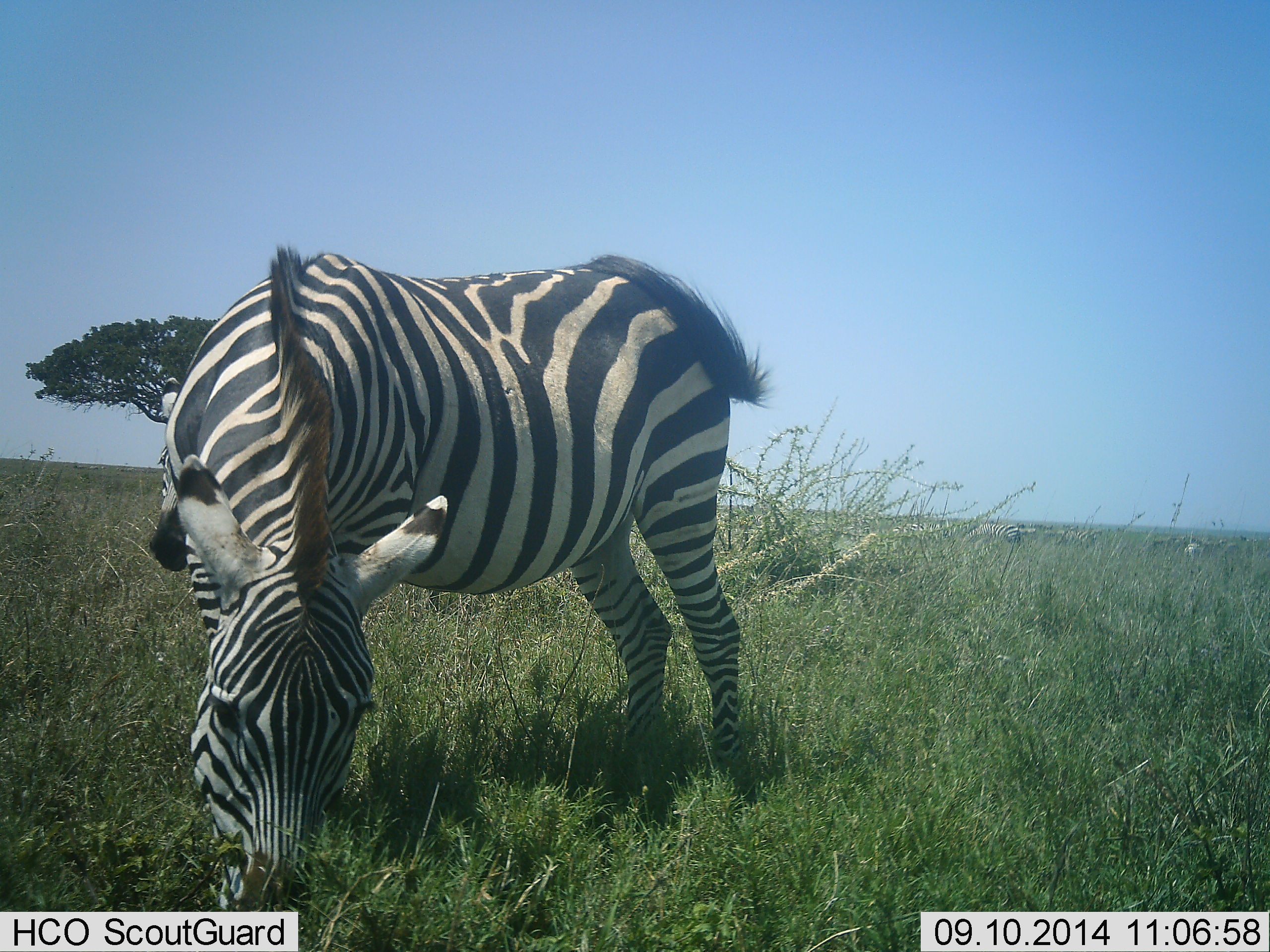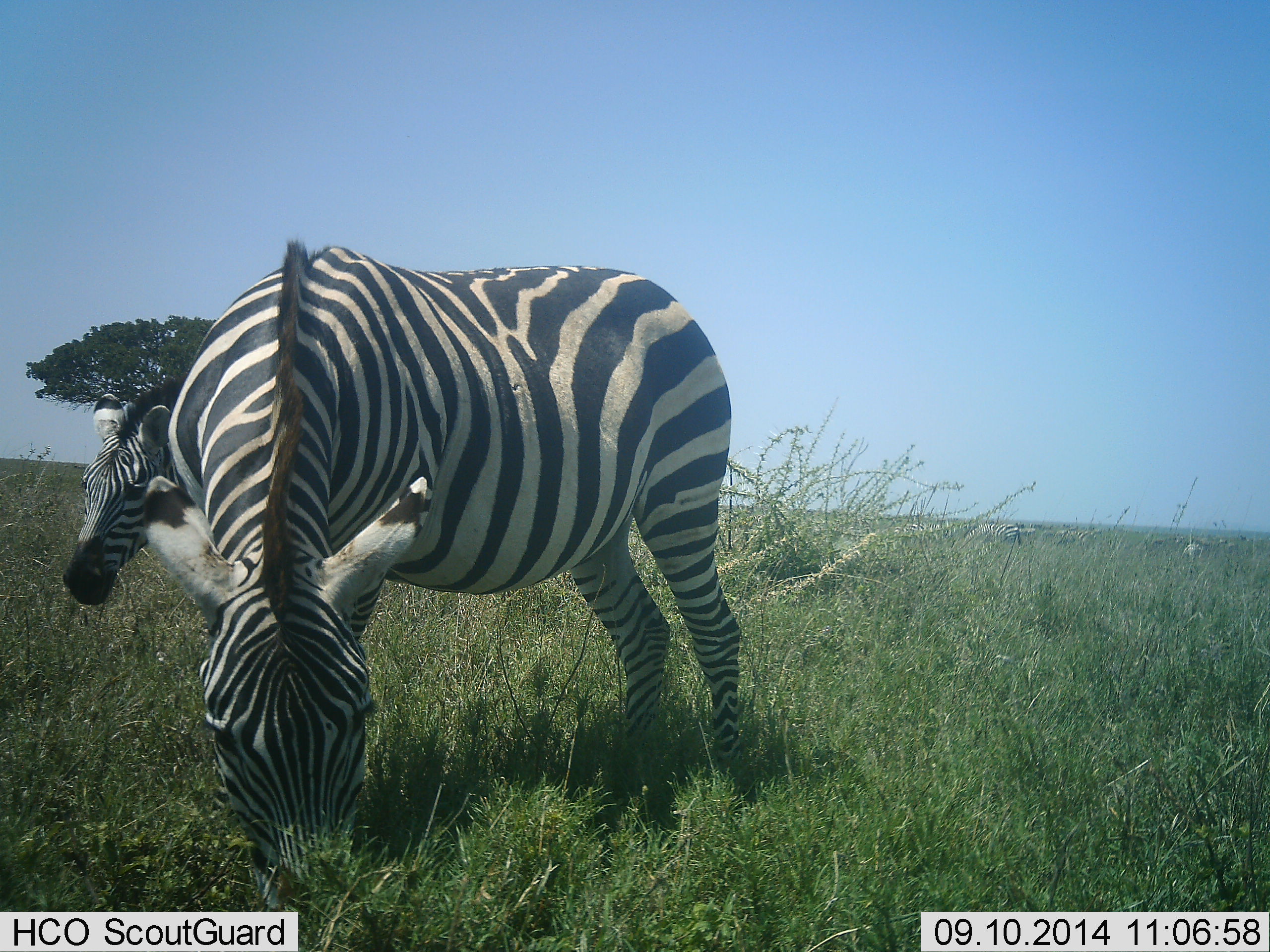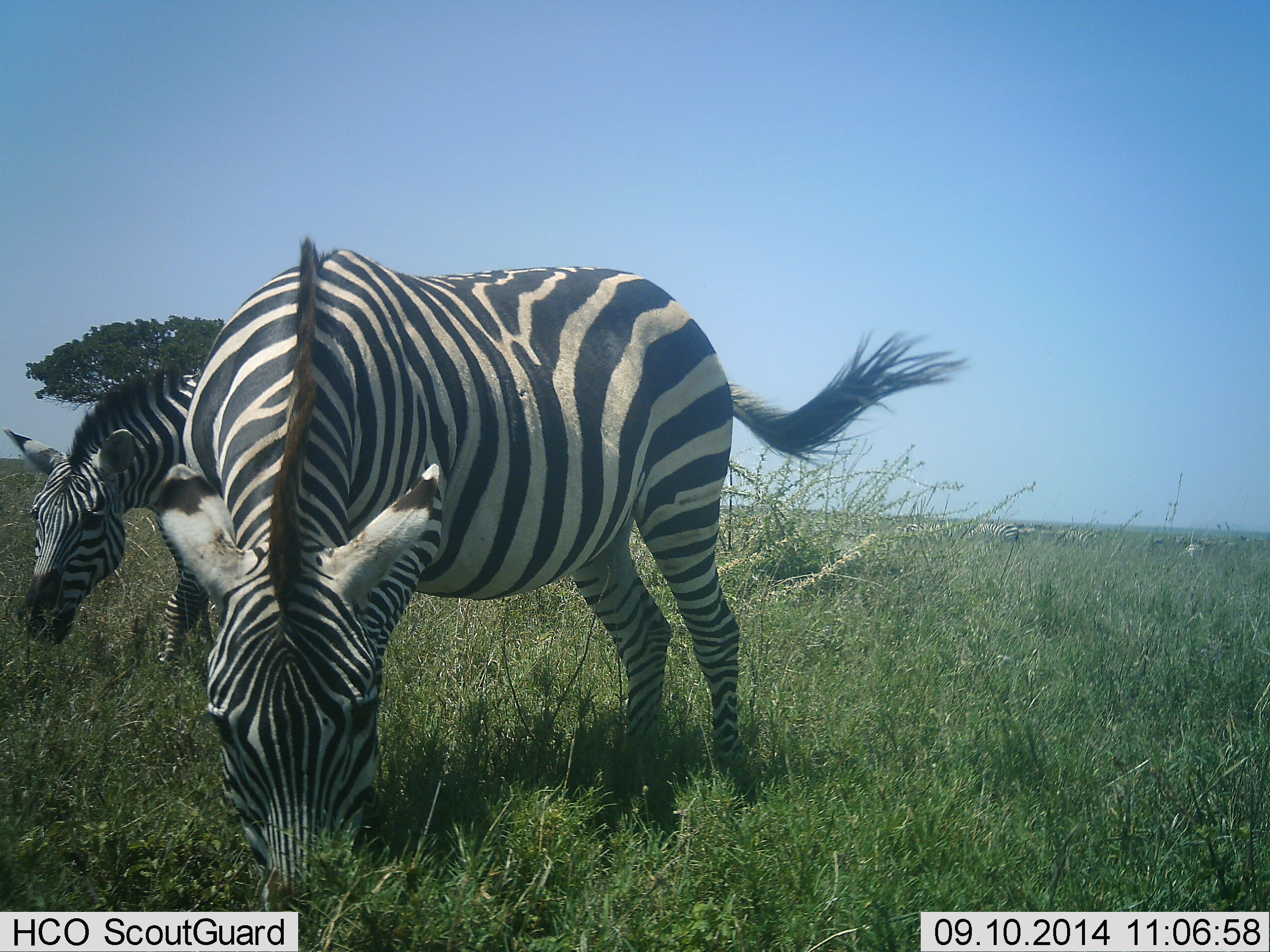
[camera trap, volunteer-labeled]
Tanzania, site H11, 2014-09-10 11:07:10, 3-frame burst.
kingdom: Animalia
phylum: Chordata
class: Mammalia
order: Perissodactyla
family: Equidae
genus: Equus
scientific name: Equus quagga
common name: plains zebra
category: zebra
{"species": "zebra (plains zebra) (Equus quagga)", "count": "2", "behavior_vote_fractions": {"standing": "50%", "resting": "0%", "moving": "25%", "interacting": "0%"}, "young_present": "0%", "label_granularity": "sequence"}